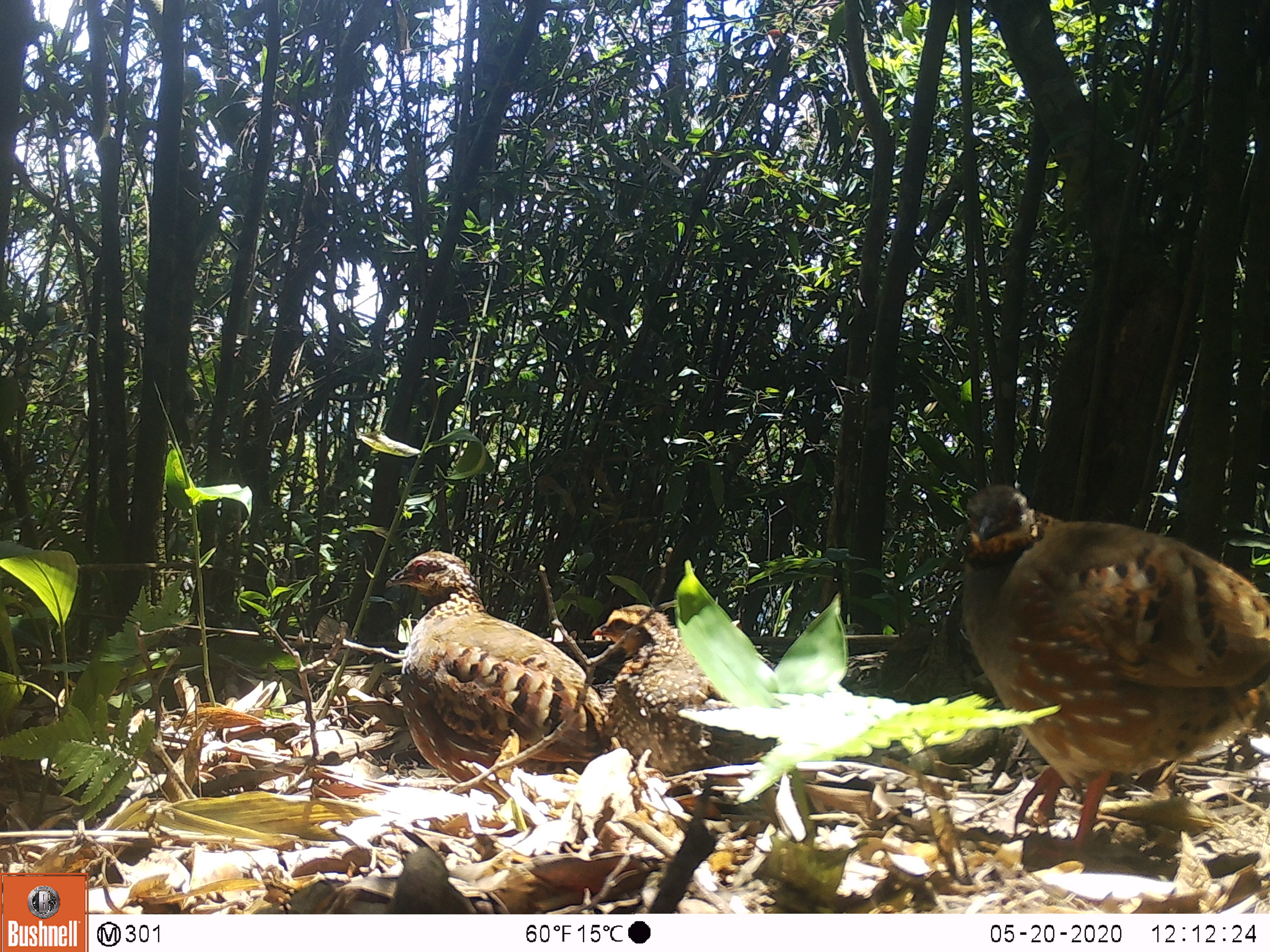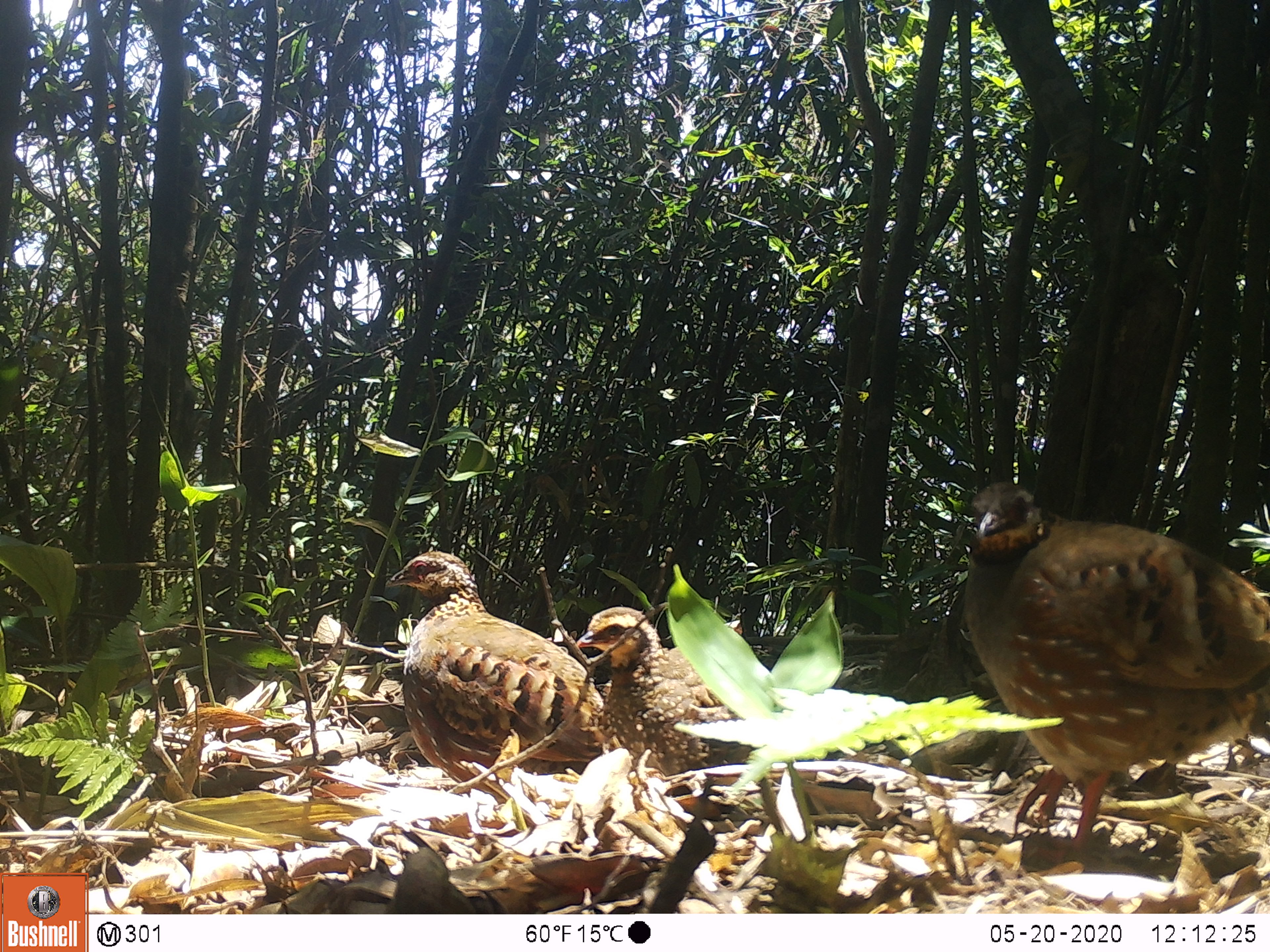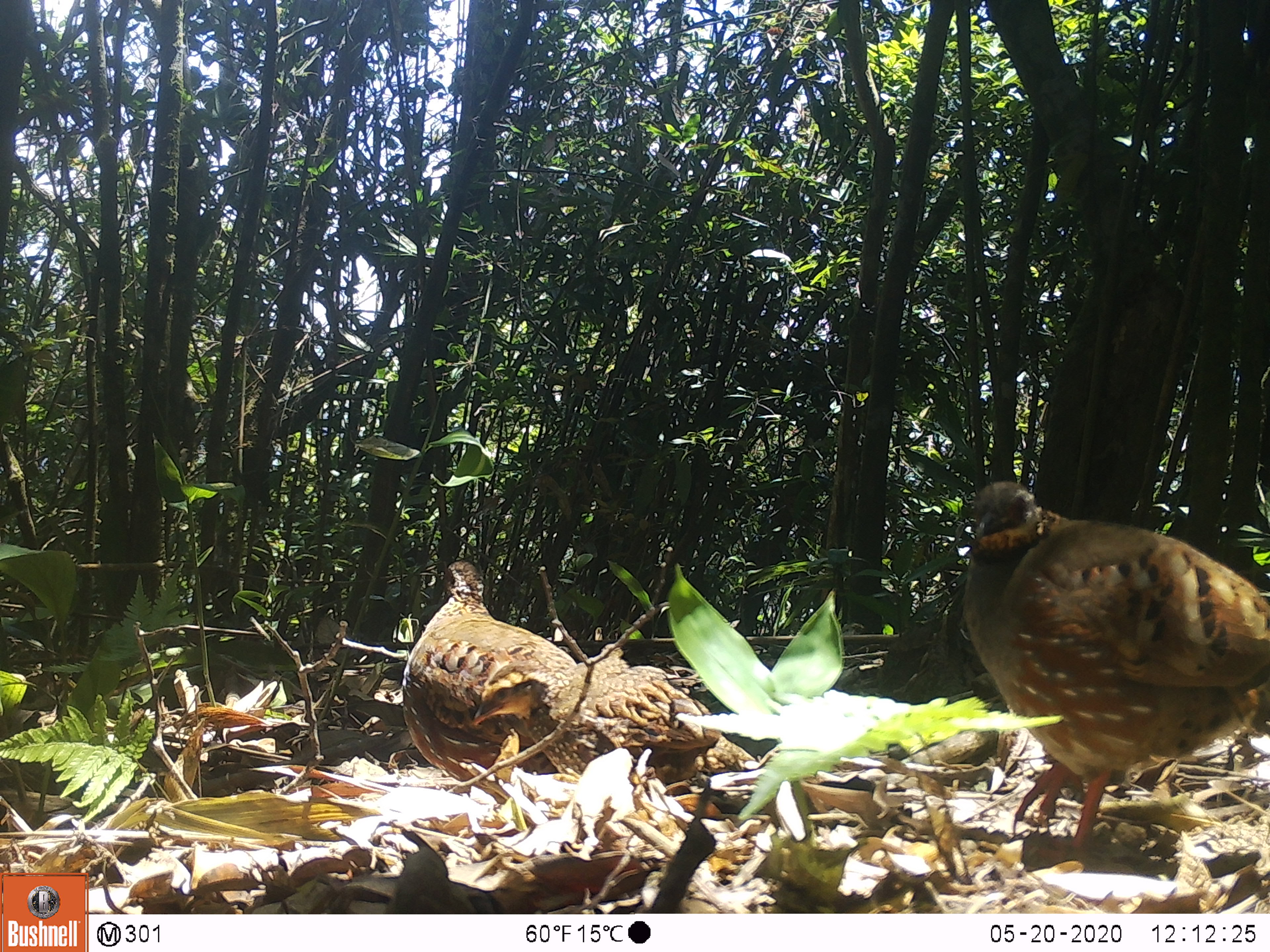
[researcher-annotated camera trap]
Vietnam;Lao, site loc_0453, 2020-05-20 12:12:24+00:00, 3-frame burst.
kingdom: Animalia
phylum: Chordata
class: Aves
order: Galliformes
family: Phasianidae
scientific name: Phasianidae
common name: partridge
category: unidentified partridge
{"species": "unidentified partridge (partridge) (Phasianidae)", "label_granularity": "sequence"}